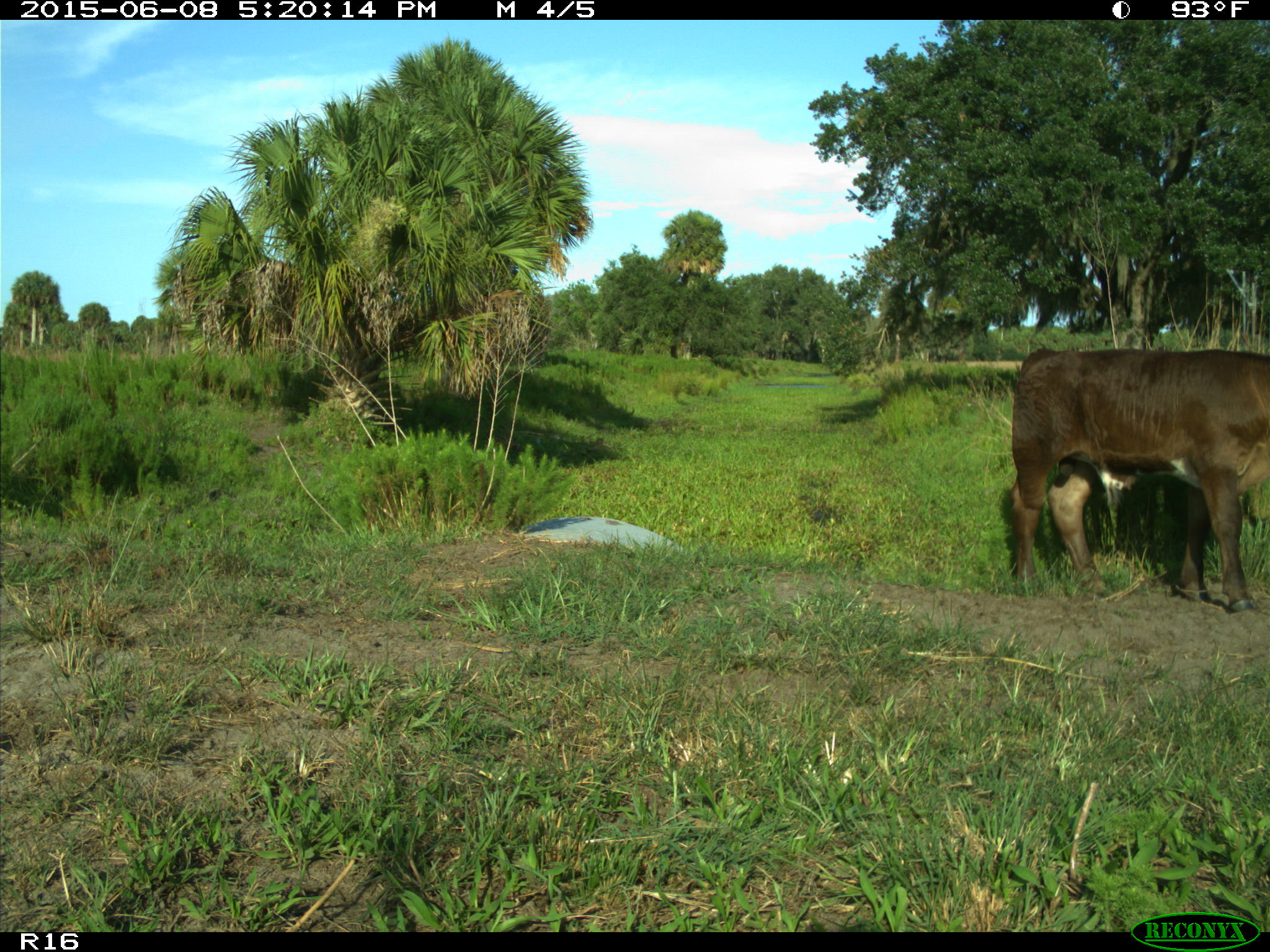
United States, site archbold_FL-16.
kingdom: Animalia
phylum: Chordata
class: Mammalia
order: Artiodactyla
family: Bovidae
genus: Bos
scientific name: Bos taurus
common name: domestic cow